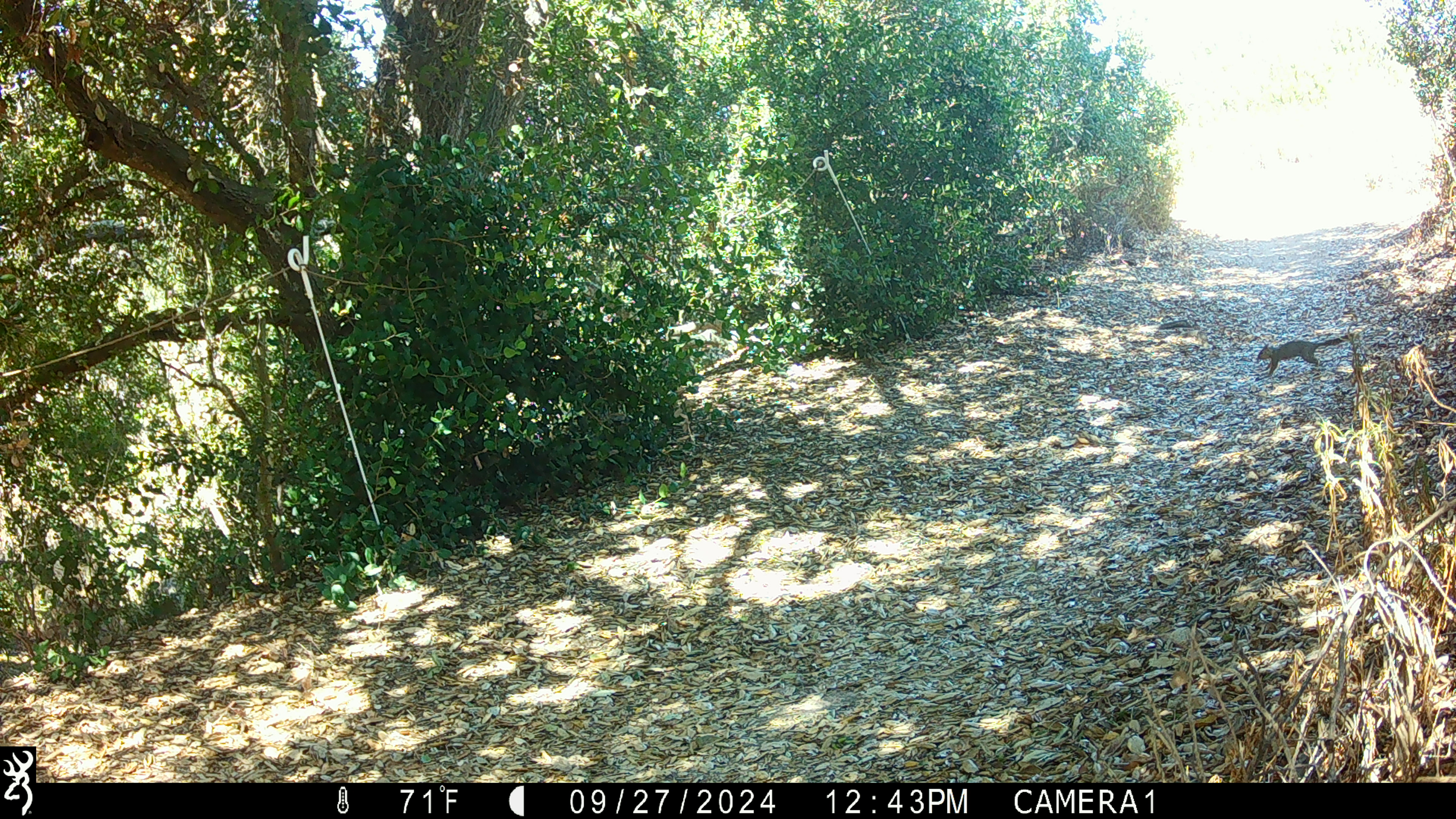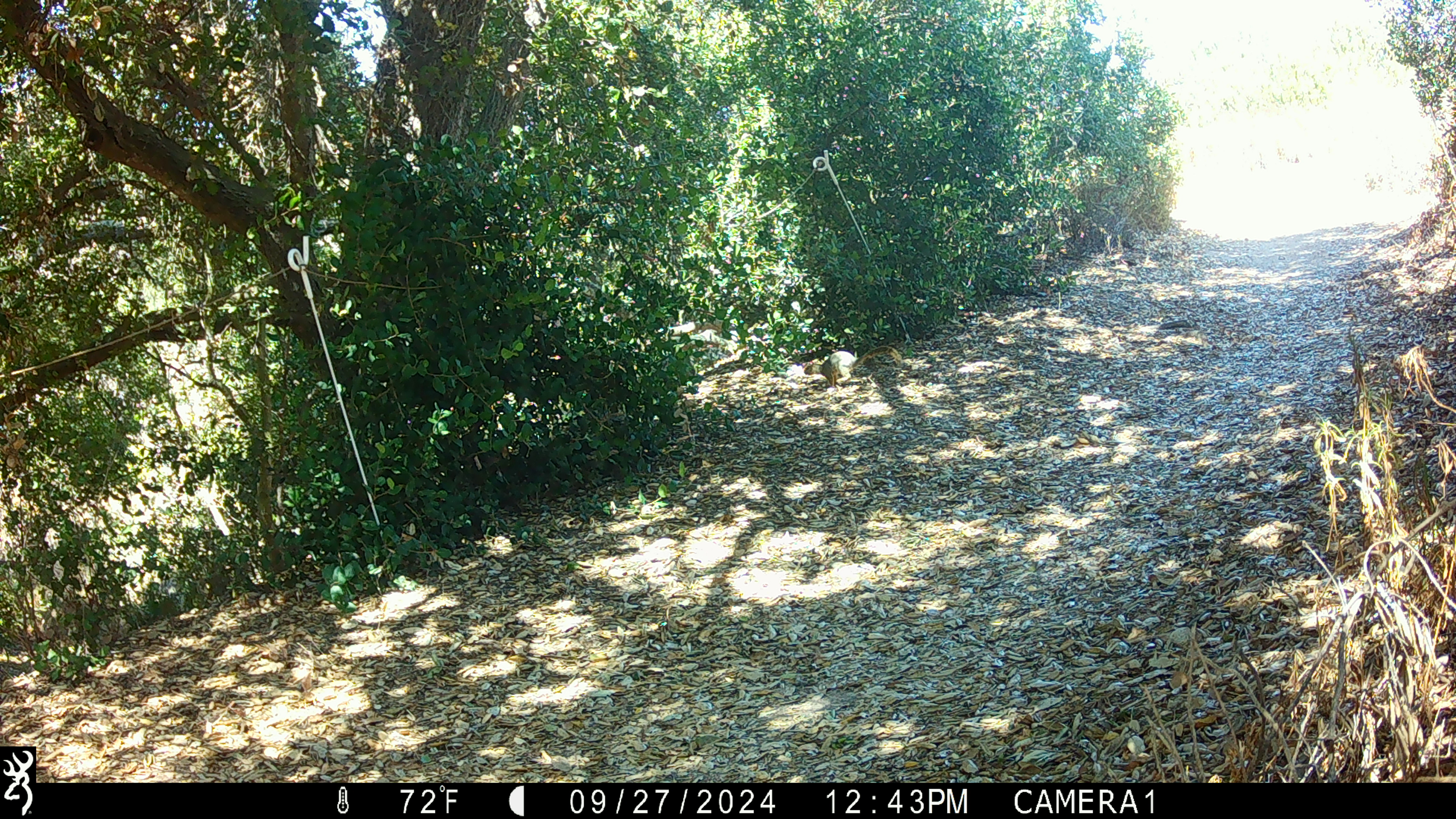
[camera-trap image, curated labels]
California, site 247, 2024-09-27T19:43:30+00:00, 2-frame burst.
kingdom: Animalia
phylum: Chordata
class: Mammalia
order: Rodentia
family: Sciuridae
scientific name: Sciuridae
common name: squirrel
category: unknown squirrel